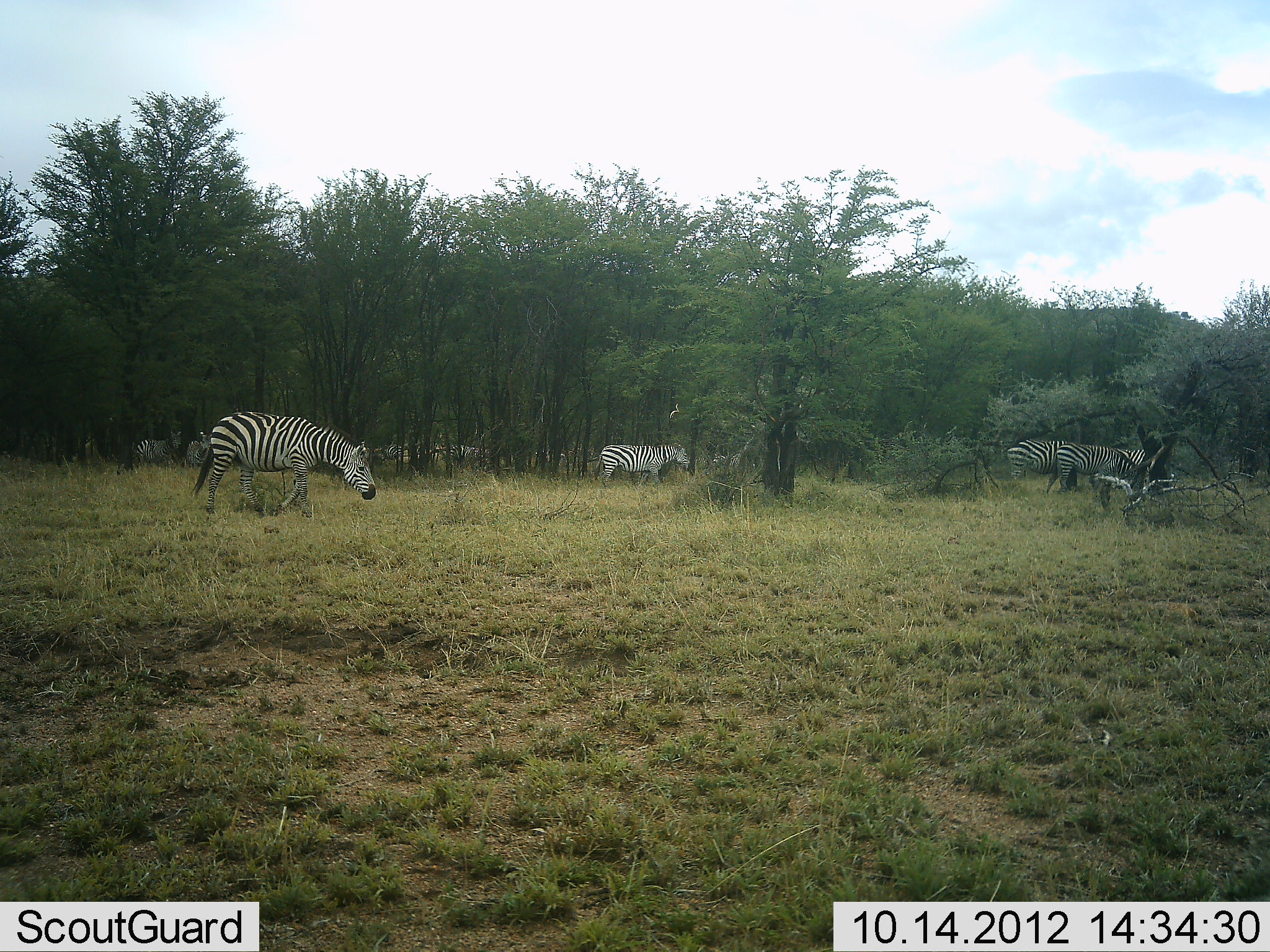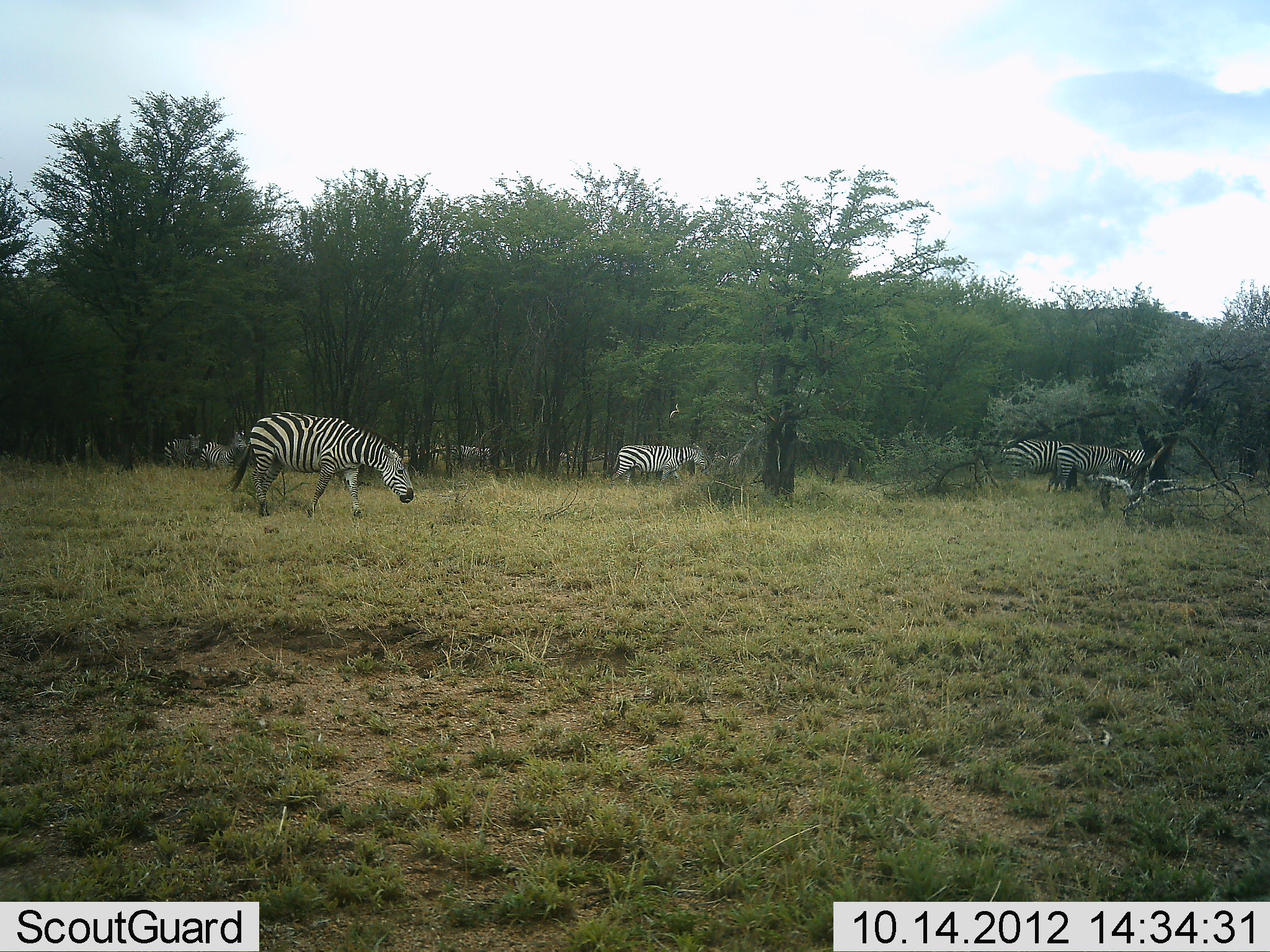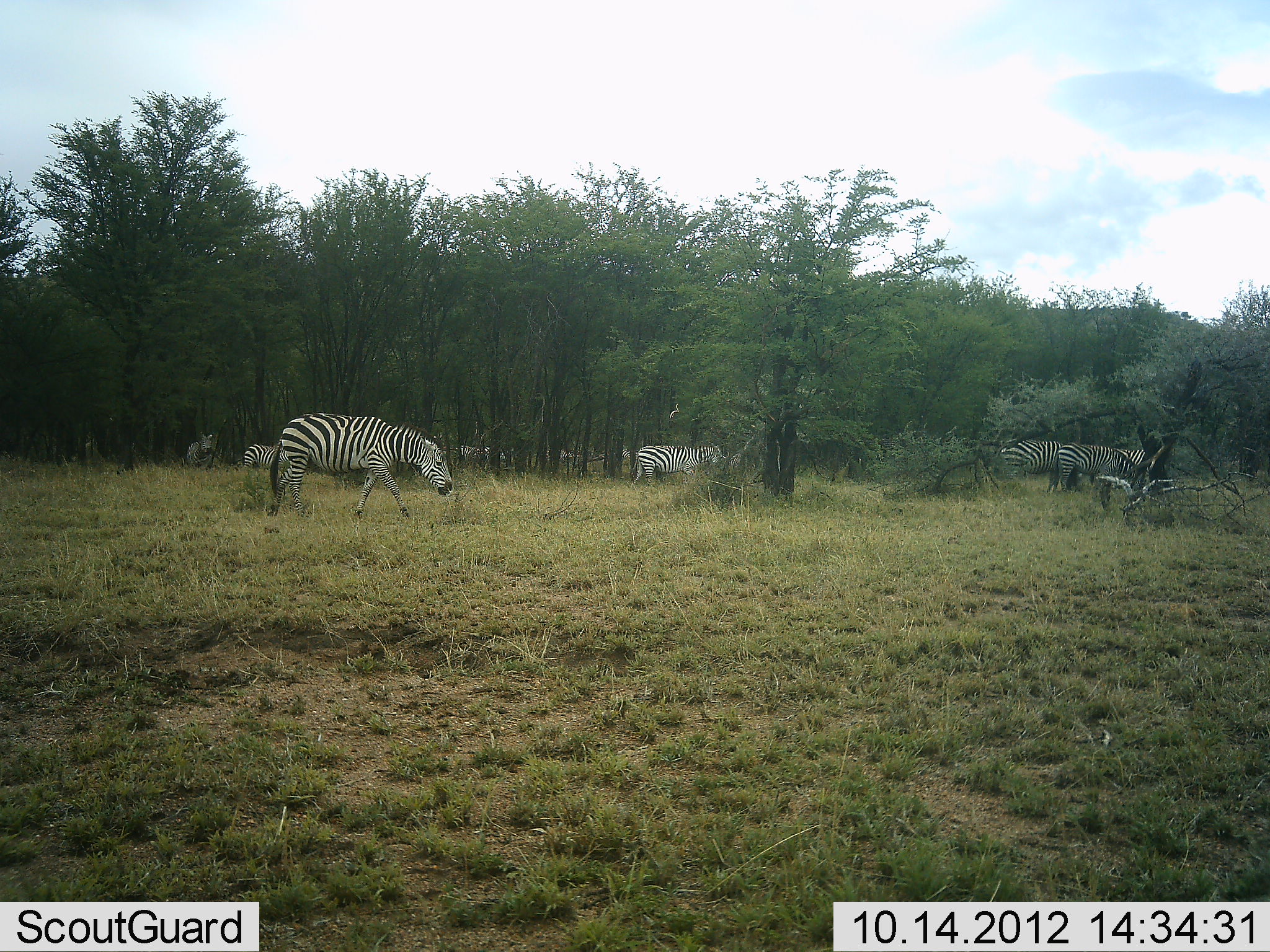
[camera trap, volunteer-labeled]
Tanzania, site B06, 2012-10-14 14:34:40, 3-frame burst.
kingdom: Animalia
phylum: Chordata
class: Mammalia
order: Perissodactyla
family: Equidae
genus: Equus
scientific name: Equus quagga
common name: plains zebra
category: zebra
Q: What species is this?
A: Zebra (plains zebra) (Equus quagga).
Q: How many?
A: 8.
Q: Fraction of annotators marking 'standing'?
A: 40%.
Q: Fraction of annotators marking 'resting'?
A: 0%.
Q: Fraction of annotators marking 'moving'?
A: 90%.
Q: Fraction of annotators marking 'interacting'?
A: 0%.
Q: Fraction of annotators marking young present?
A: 0%.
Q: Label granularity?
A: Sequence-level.